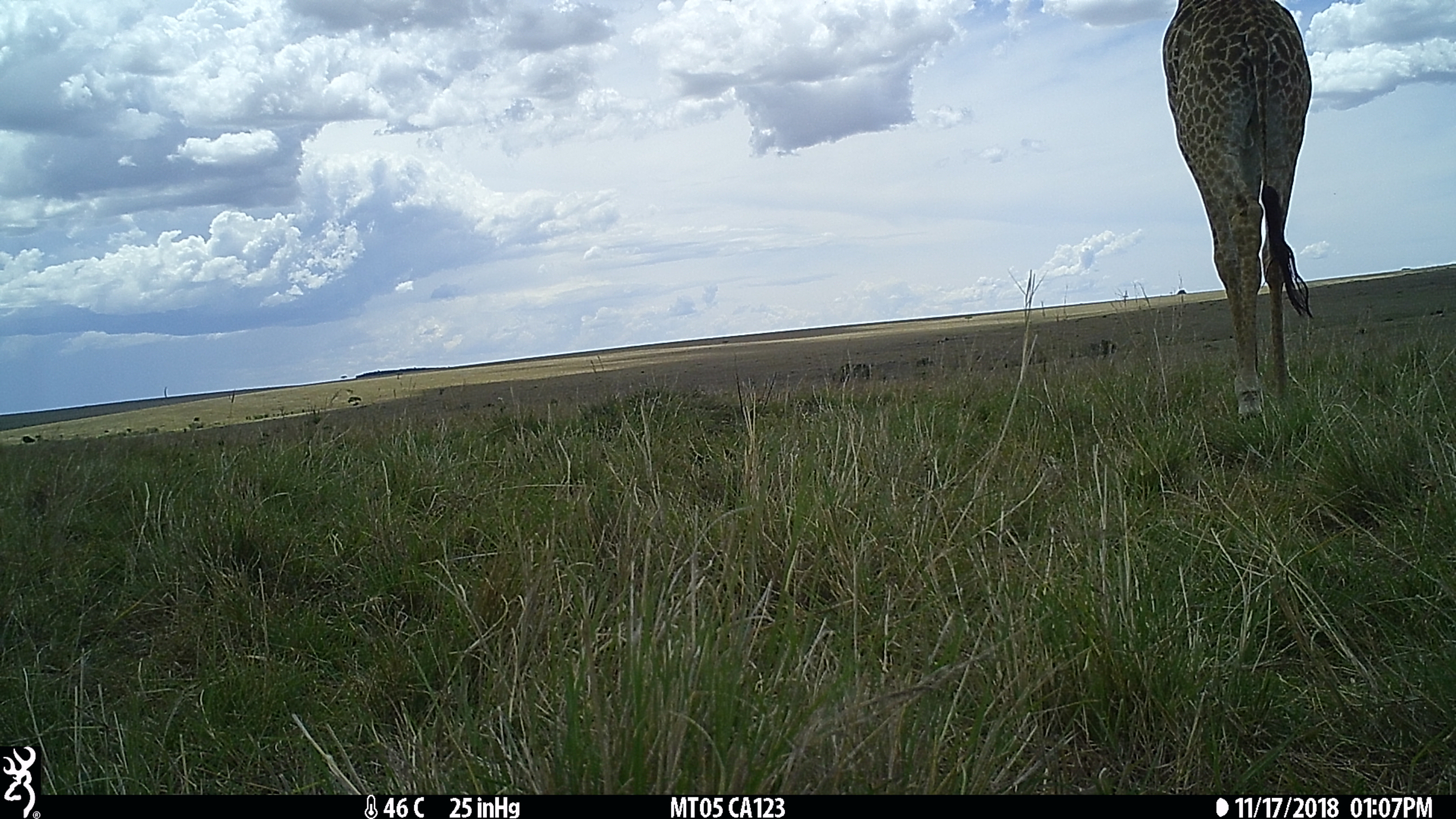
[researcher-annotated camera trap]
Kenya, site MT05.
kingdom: Animalia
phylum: Chordata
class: Mammalia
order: Artiodactyla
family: Giraffidae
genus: Giraffa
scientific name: Giraffa camelopardalis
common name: northern giraffe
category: giraffe